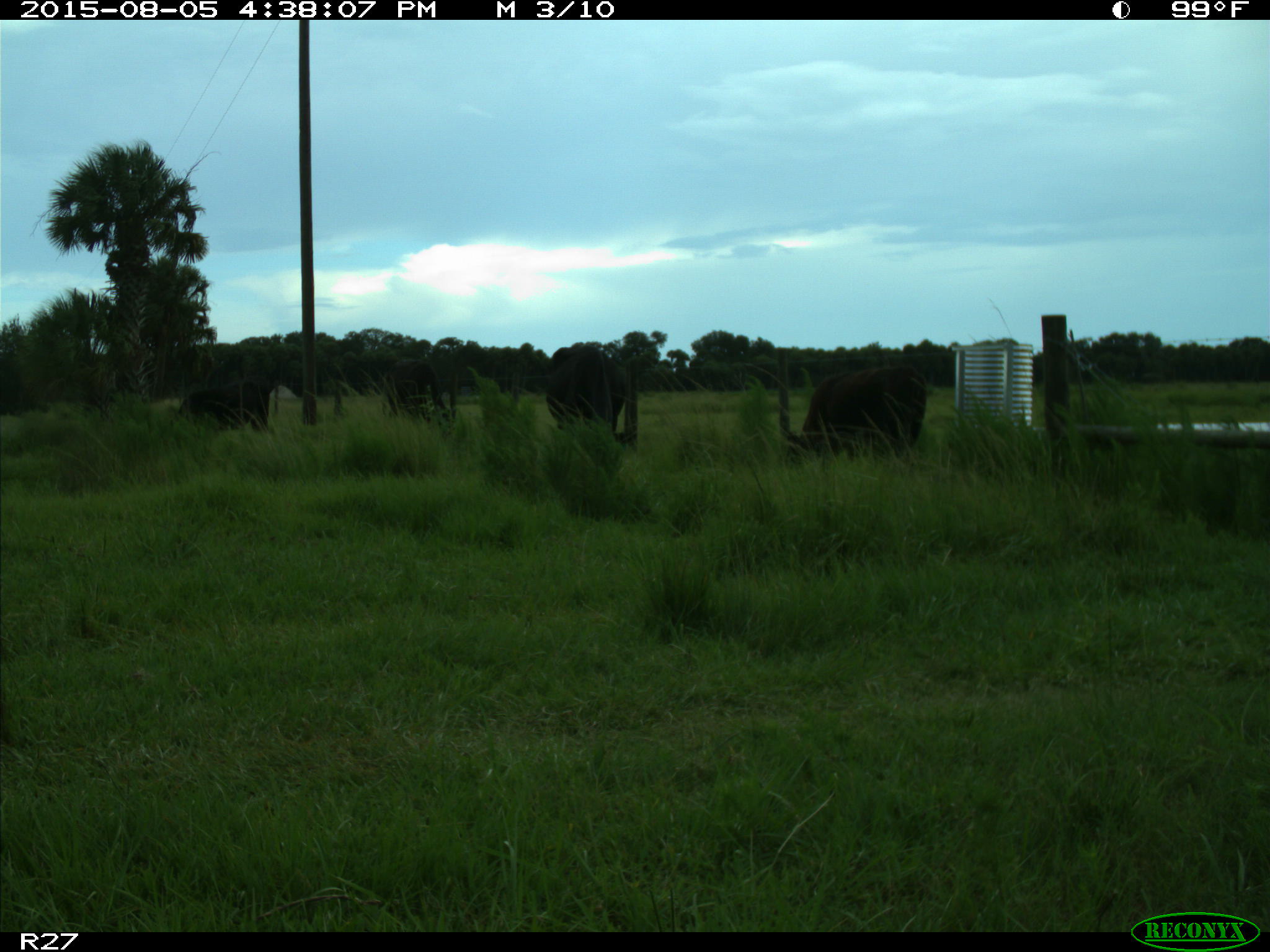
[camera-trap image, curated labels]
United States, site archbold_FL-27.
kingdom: Animalia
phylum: Chordata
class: Mammalia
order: Artiodactyla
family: Bovidae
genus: Bos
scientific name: Bos taurus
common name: domestic cow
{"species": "Bos taurus (domestic cow)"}